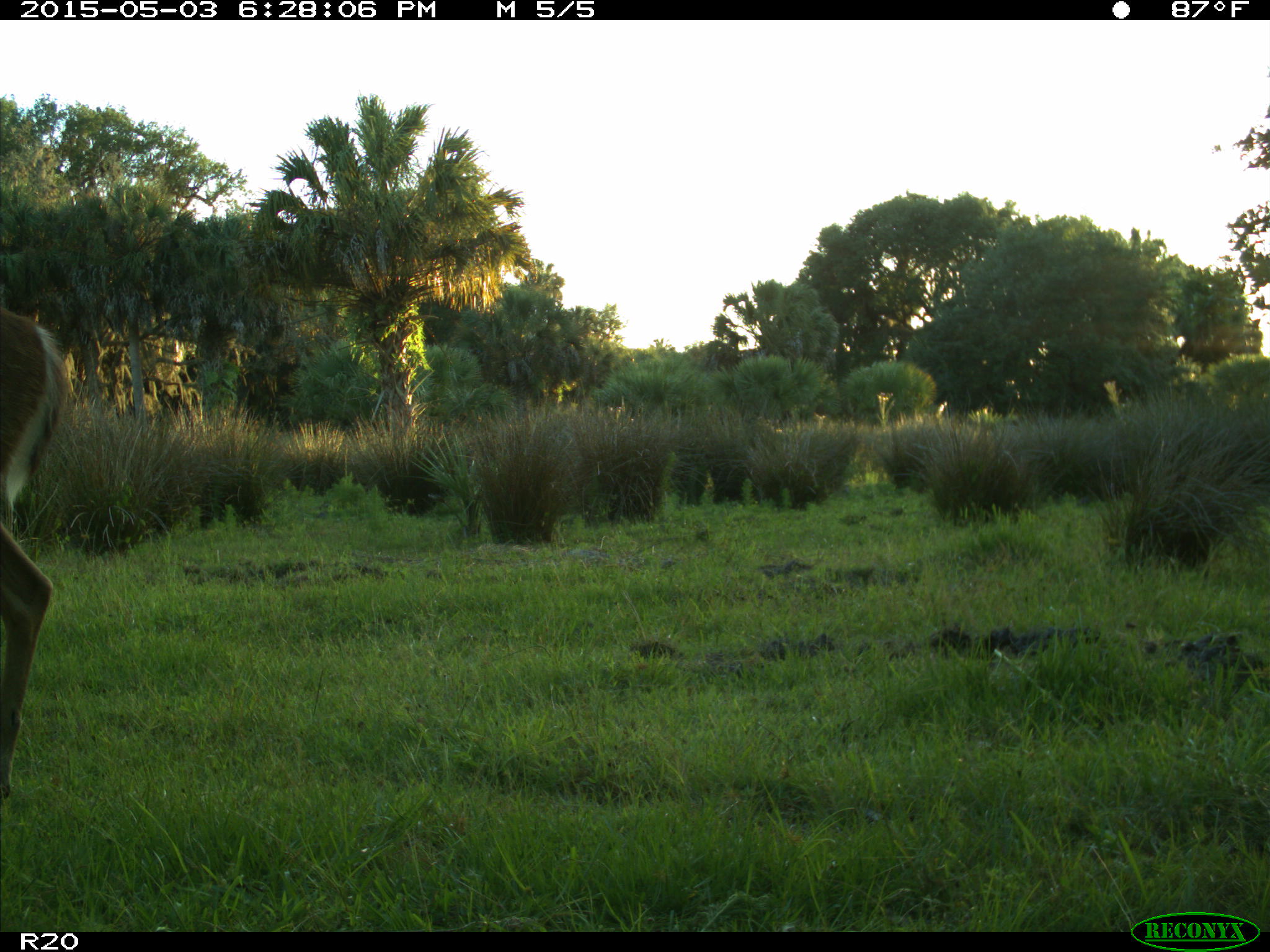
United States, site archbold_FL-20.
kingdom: Animalia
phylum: Chordata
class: Mammalia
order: Artiodactyla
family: Cervidae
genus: Odocoileus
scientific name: Odocoileus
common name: deer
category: unidentified deer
Unidentified deer (deer) (Odocoileus).